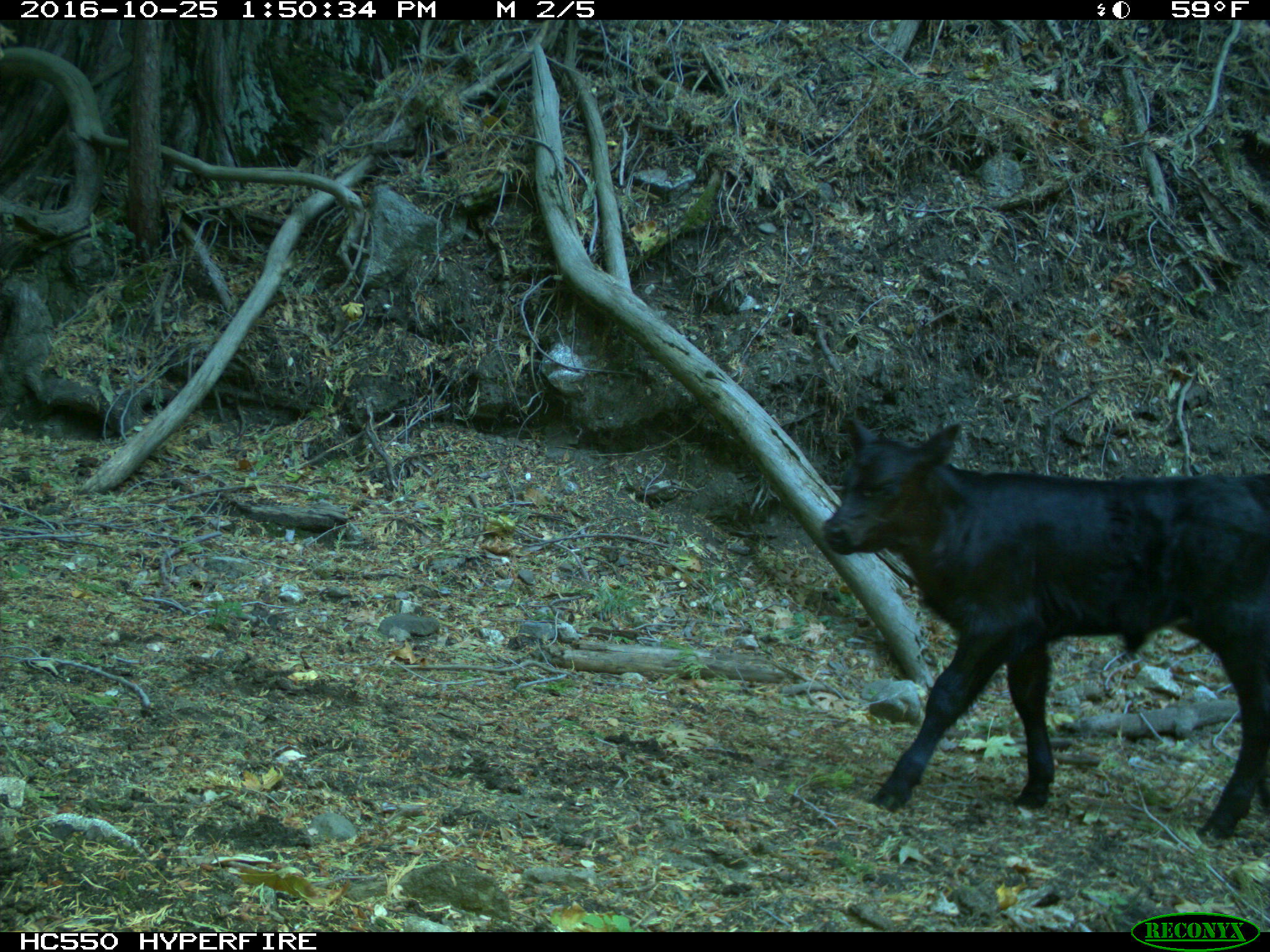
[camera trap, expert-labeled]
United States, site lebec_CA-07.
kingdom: Animalia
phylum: Chordata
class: Mammalia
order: Artiodactyla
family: Bovidae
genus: Bos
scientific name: Bos taurus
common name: domestic cow